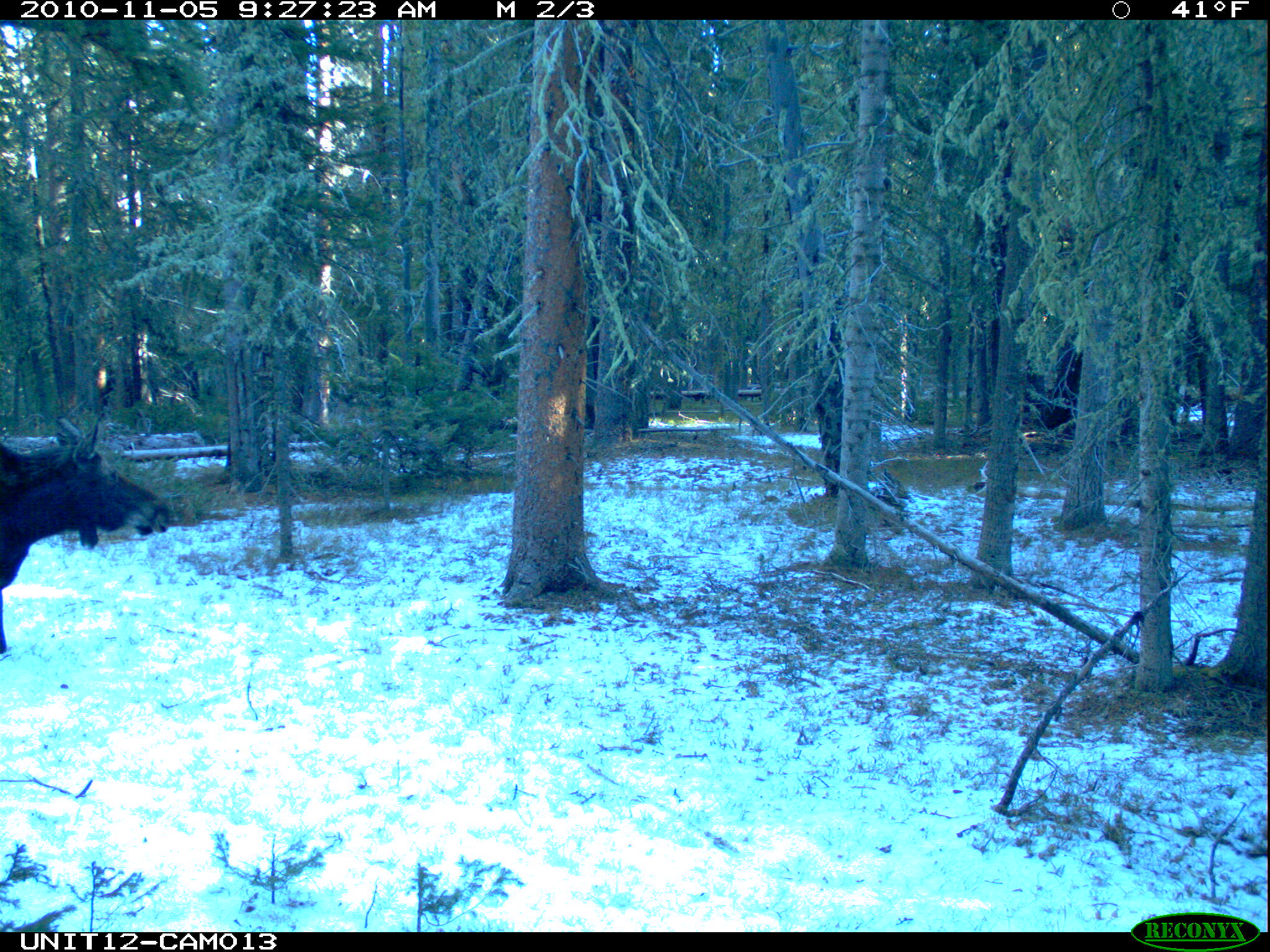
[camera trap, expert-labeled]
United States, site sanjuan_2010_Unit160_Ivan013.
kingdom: Animalia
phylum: Chordata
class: Mammalia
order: Artiodactyla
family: Cervidae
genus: Alces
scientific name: Alces alces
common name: moose